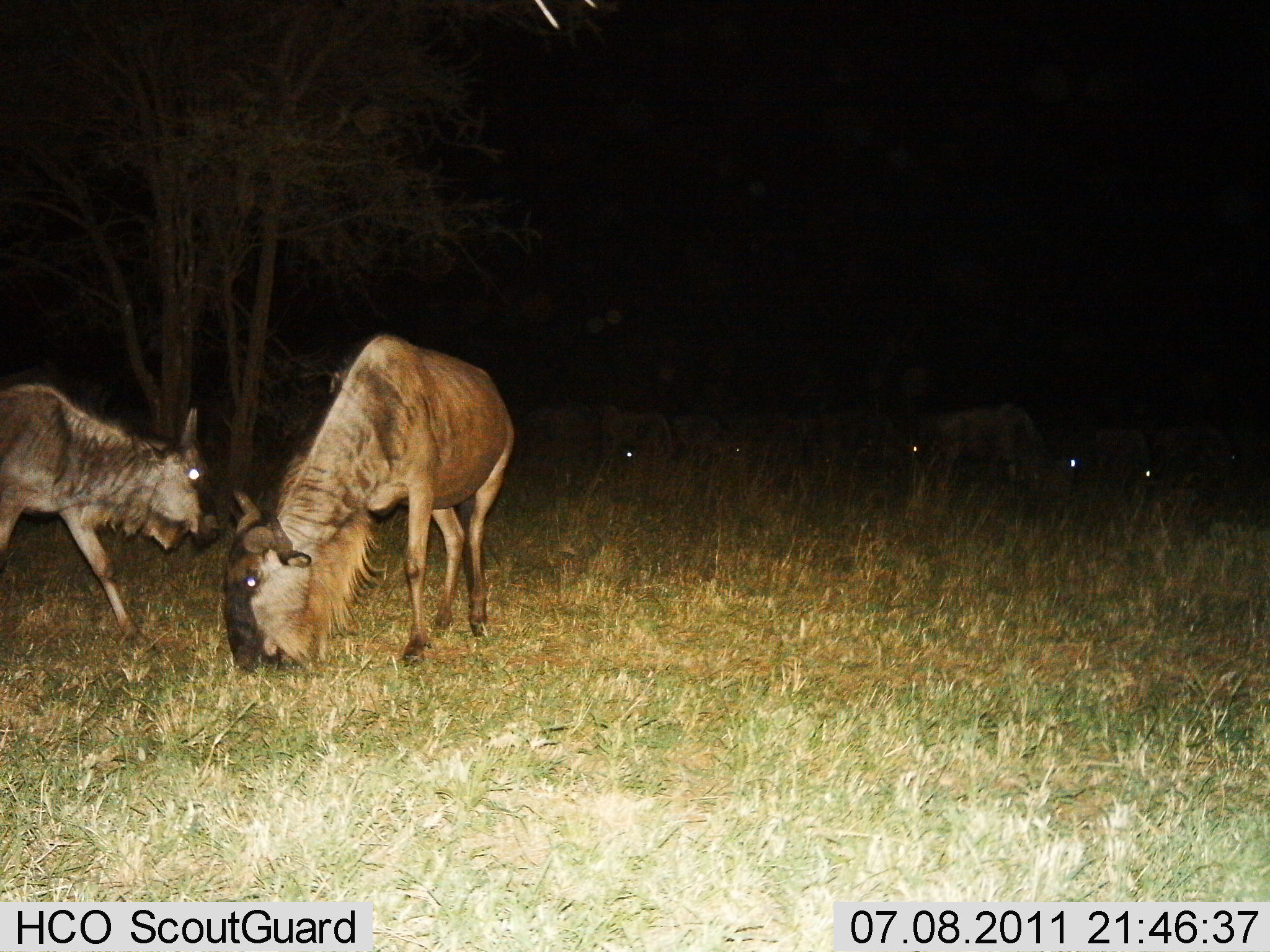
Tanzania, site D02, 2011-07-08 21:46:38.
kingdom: Animalia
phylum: Chordata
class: Mammalia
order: Artiodactyla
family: Bovidae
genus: Connochaetes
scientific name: Connochaetes taurinus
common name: blue wildebeest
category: wildebeest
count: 8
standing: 33%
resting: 0%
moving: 13%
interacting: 0%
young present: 0%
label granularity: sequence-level